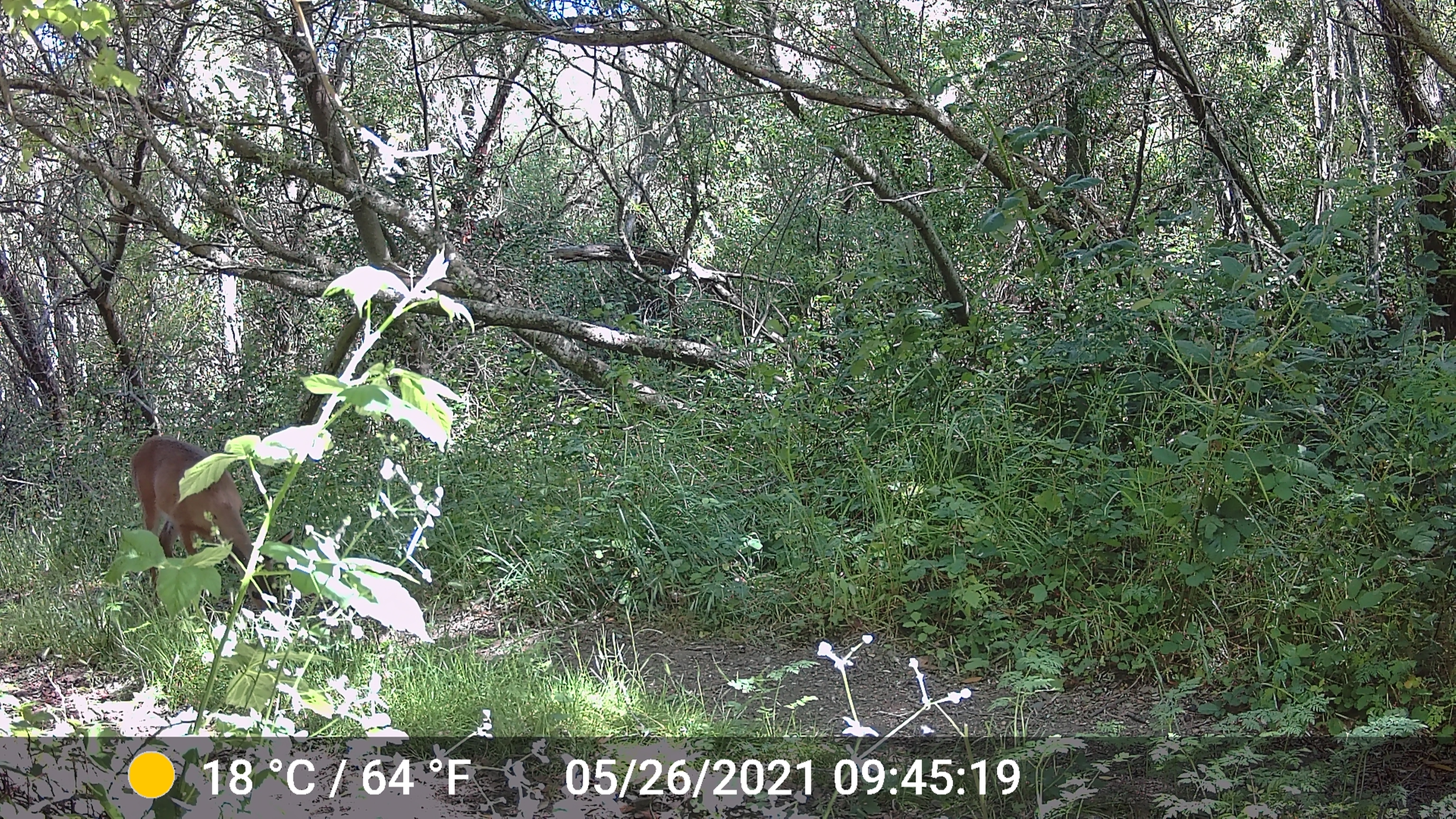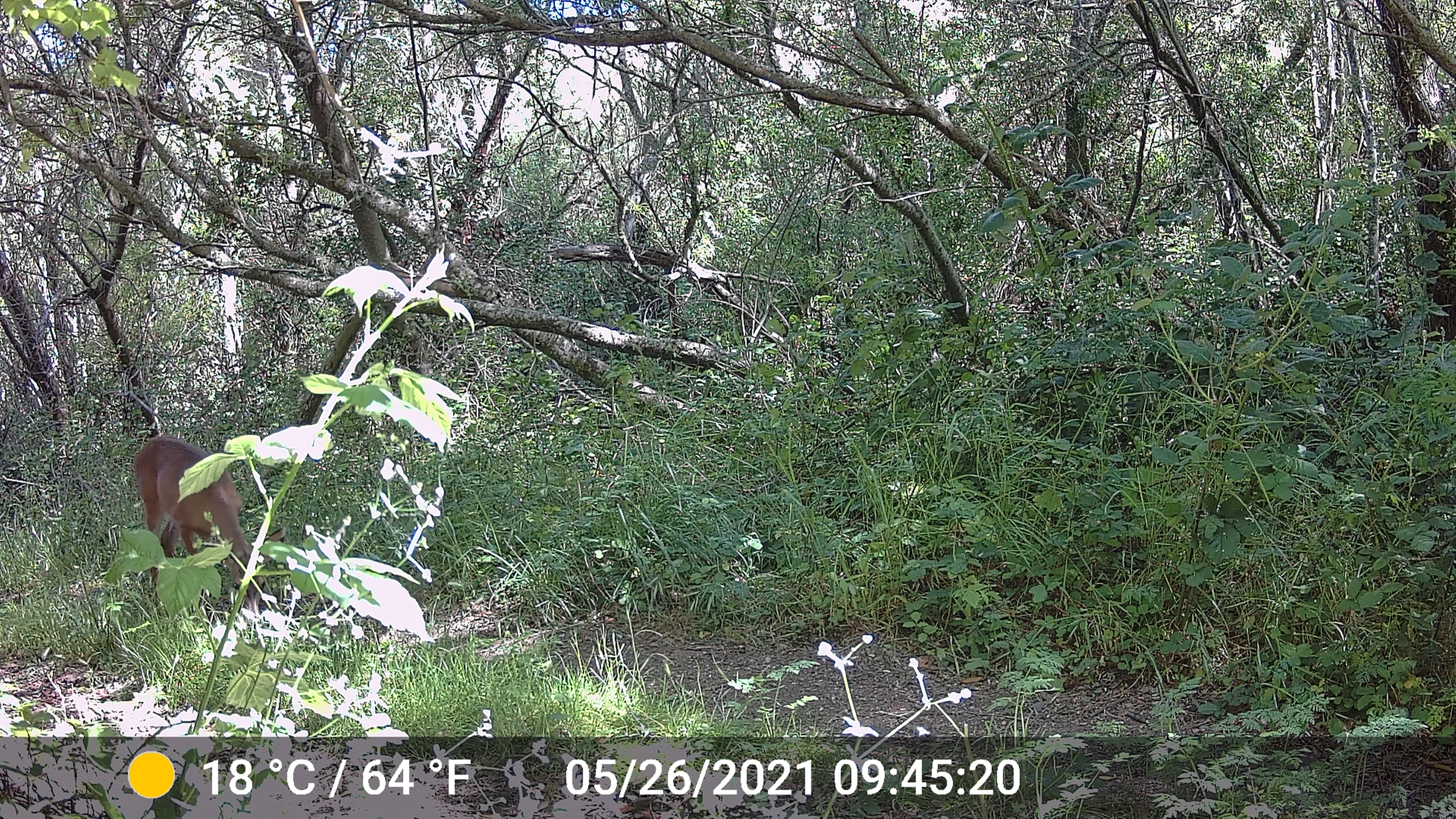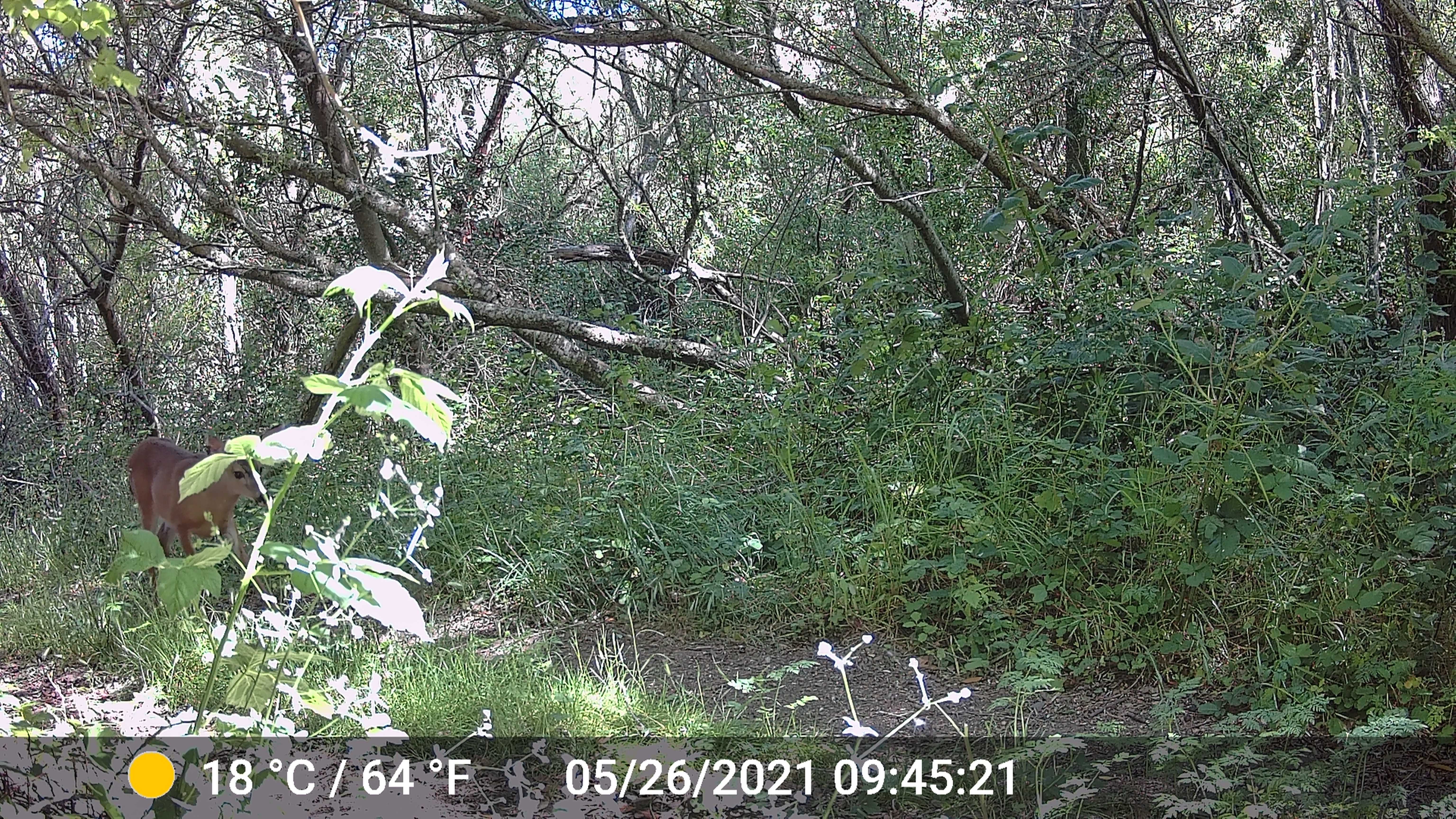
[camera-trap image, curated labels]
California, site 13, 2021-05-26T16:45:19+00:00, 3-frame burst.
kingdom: Animalia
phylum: Chordata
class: Mammalia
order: Artiodactyla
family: Cervidae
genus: Odocoileus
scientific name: Odocoileus hemionus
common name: mule deer